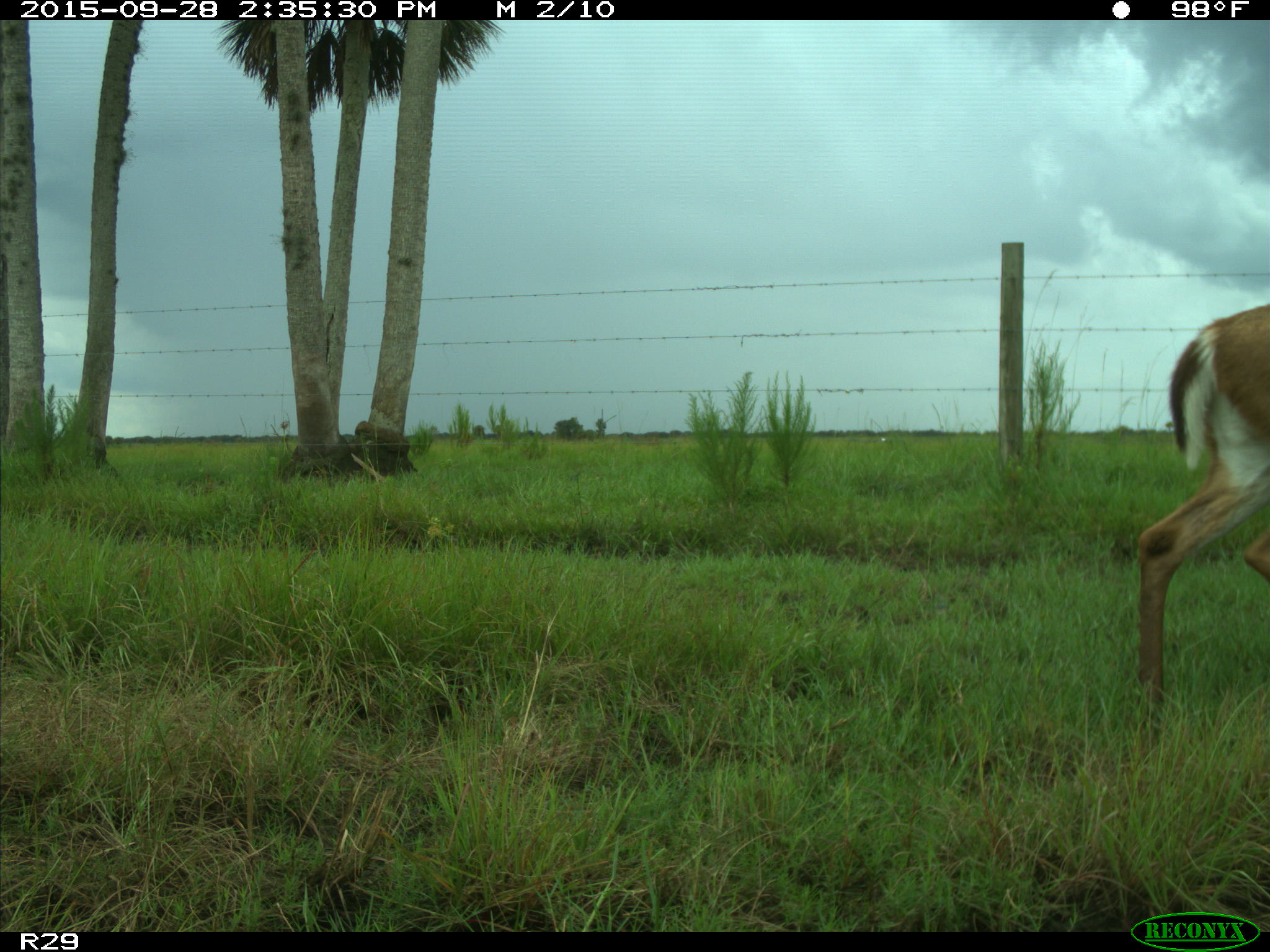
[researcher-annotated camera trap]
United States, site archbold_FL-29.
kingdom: Animalia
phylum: Chordata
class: Mammalia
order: Artiodactyla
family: Cervidae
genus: Odocoileus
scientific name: Odocoileus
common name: deer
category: unidentified deer